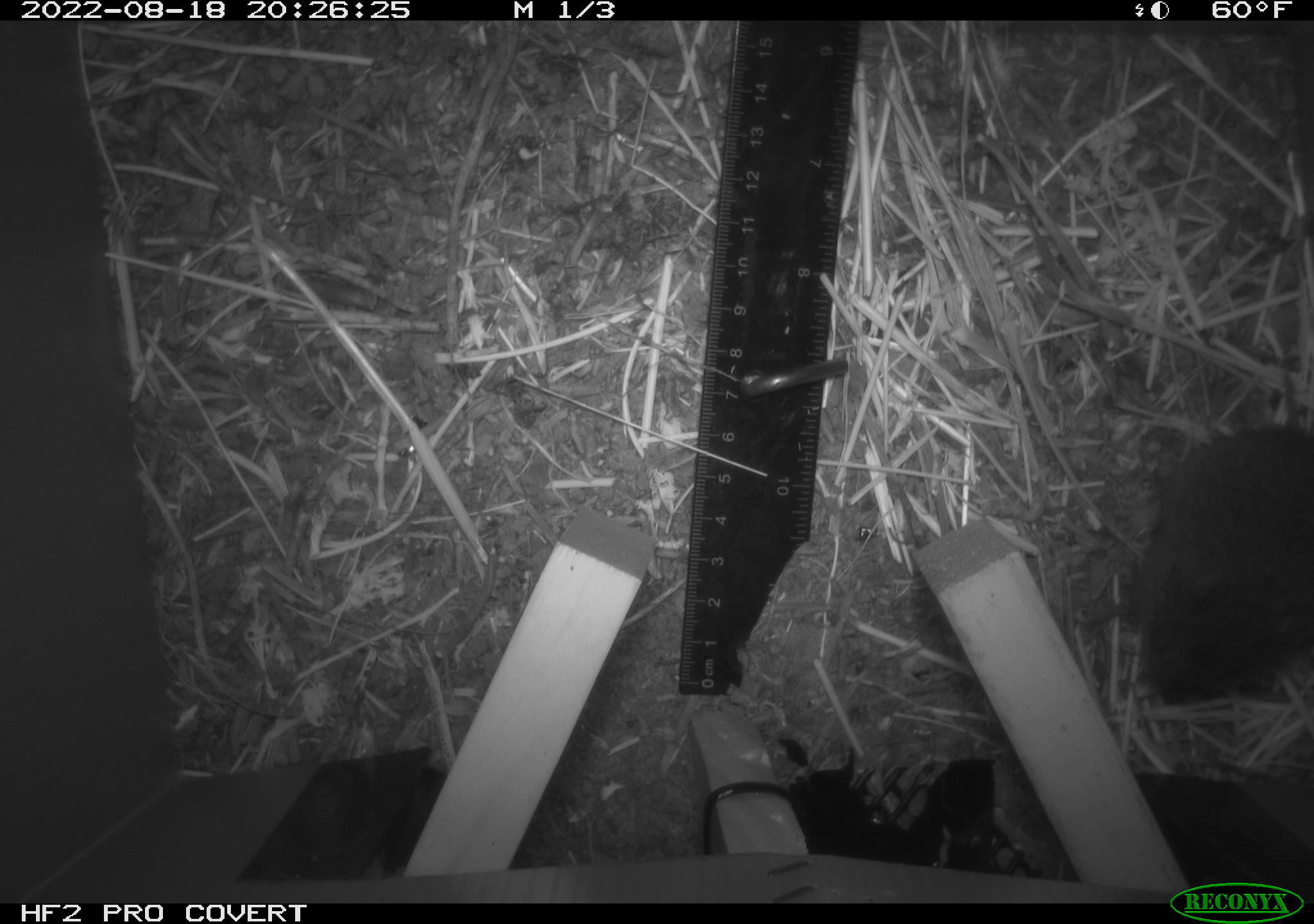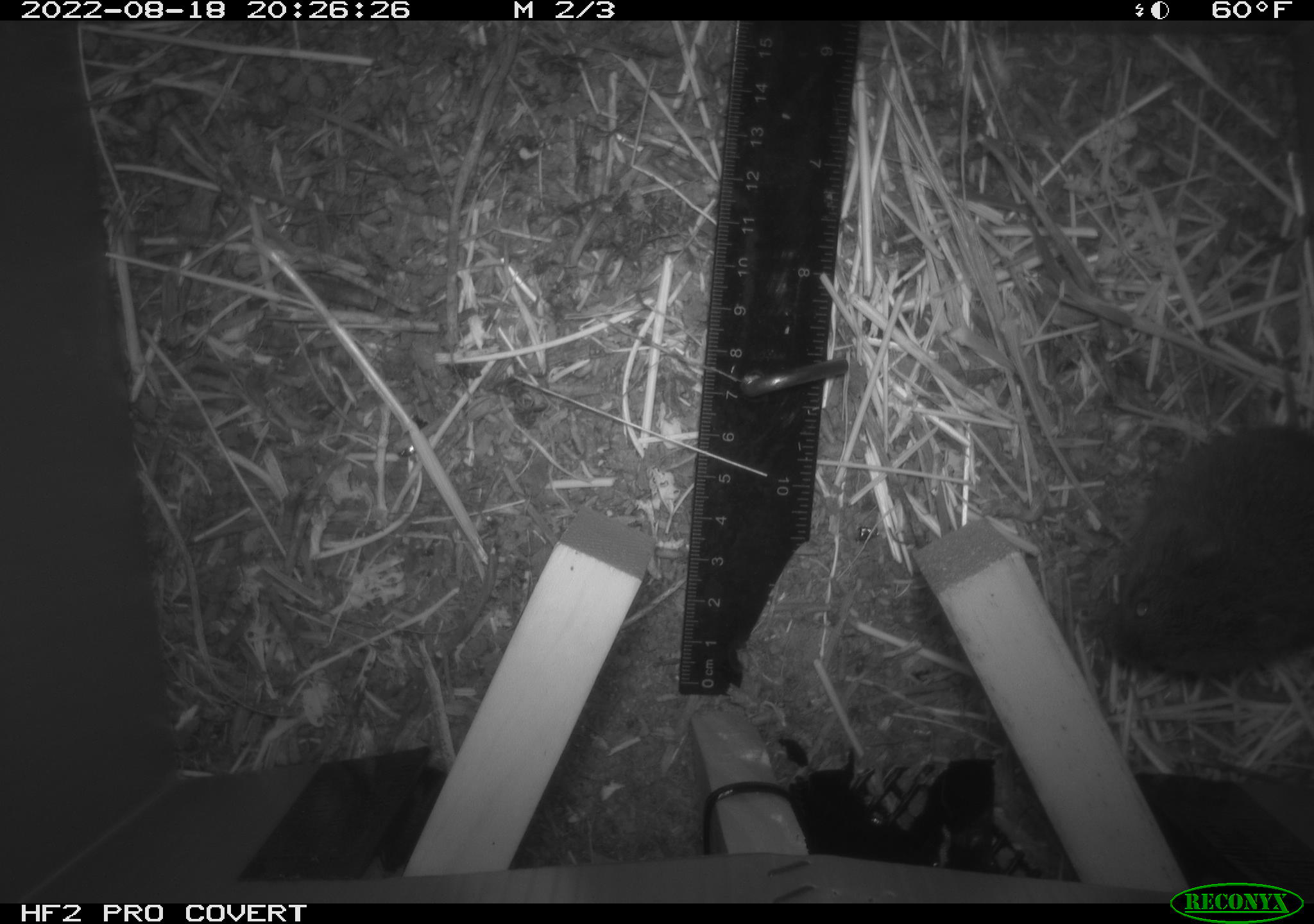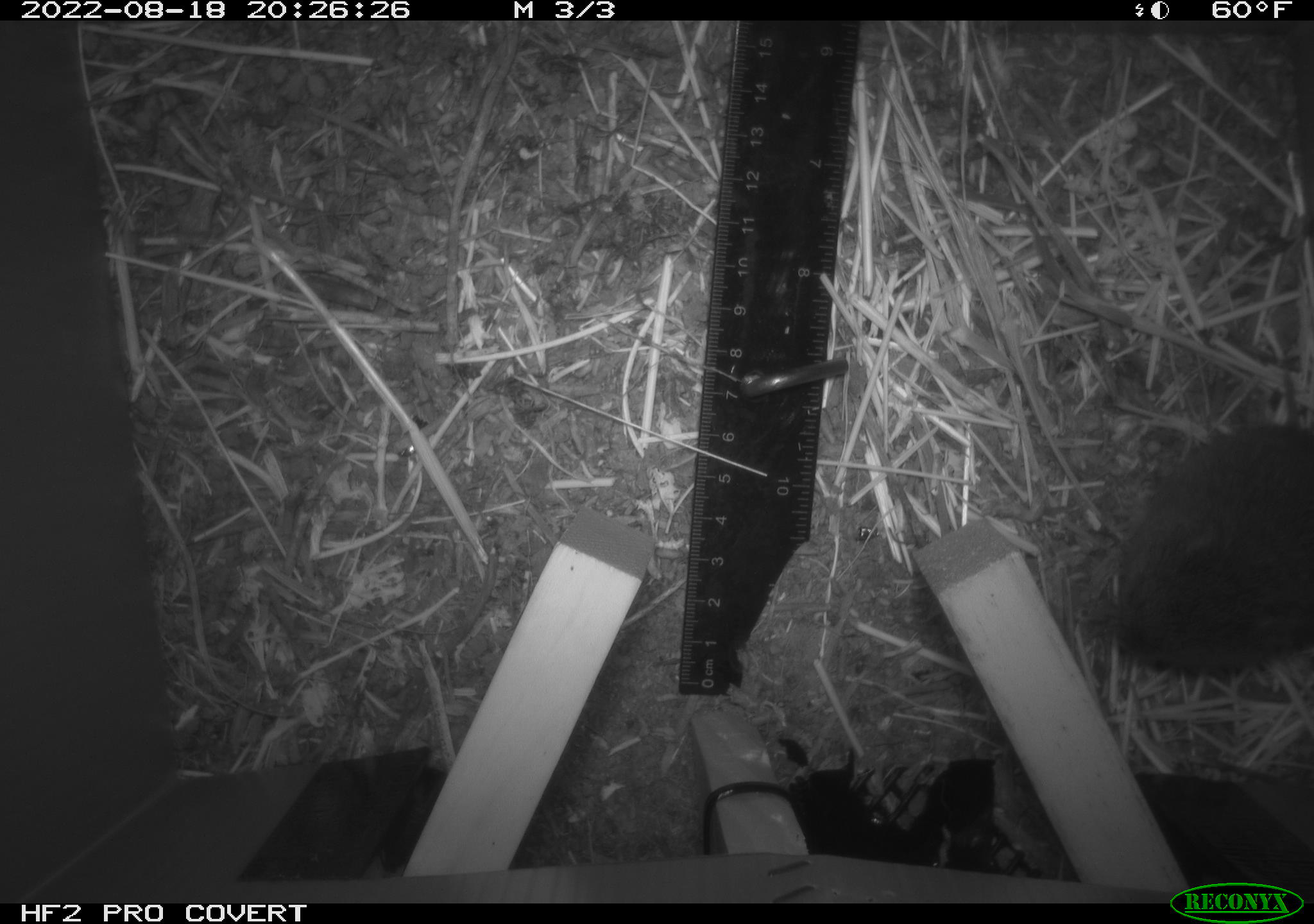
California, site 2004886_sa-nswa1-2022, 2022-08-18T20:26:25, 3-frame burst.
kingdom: Animalia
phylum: Chordata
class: Mammalia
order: Rodentia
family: Cricetidae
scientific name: Cricetidae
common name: hamsters, voles, lemmings, and allies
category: cricetidae family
Cricetidae family (hamsters, voles, lemmings, and allies) (Cricetidae).